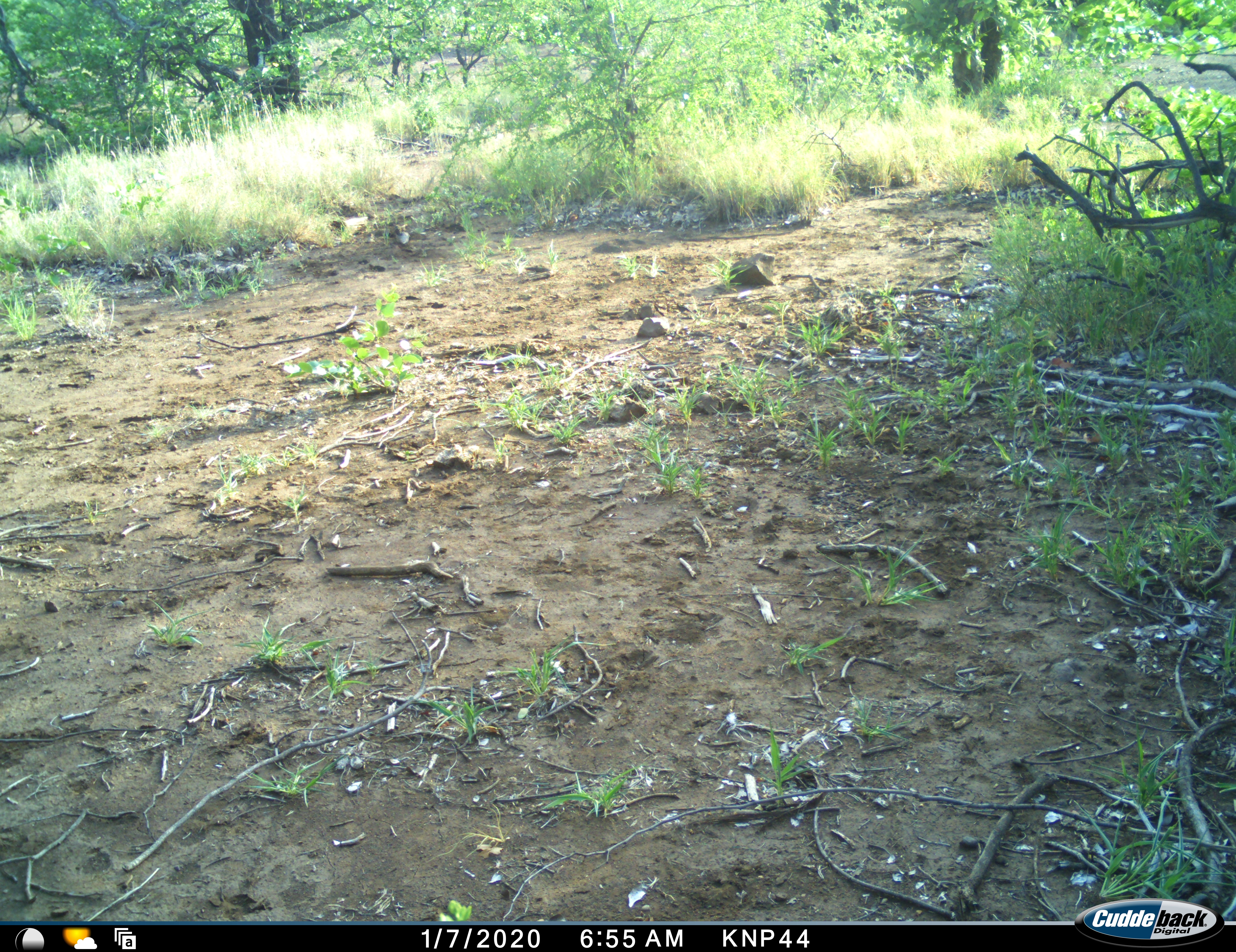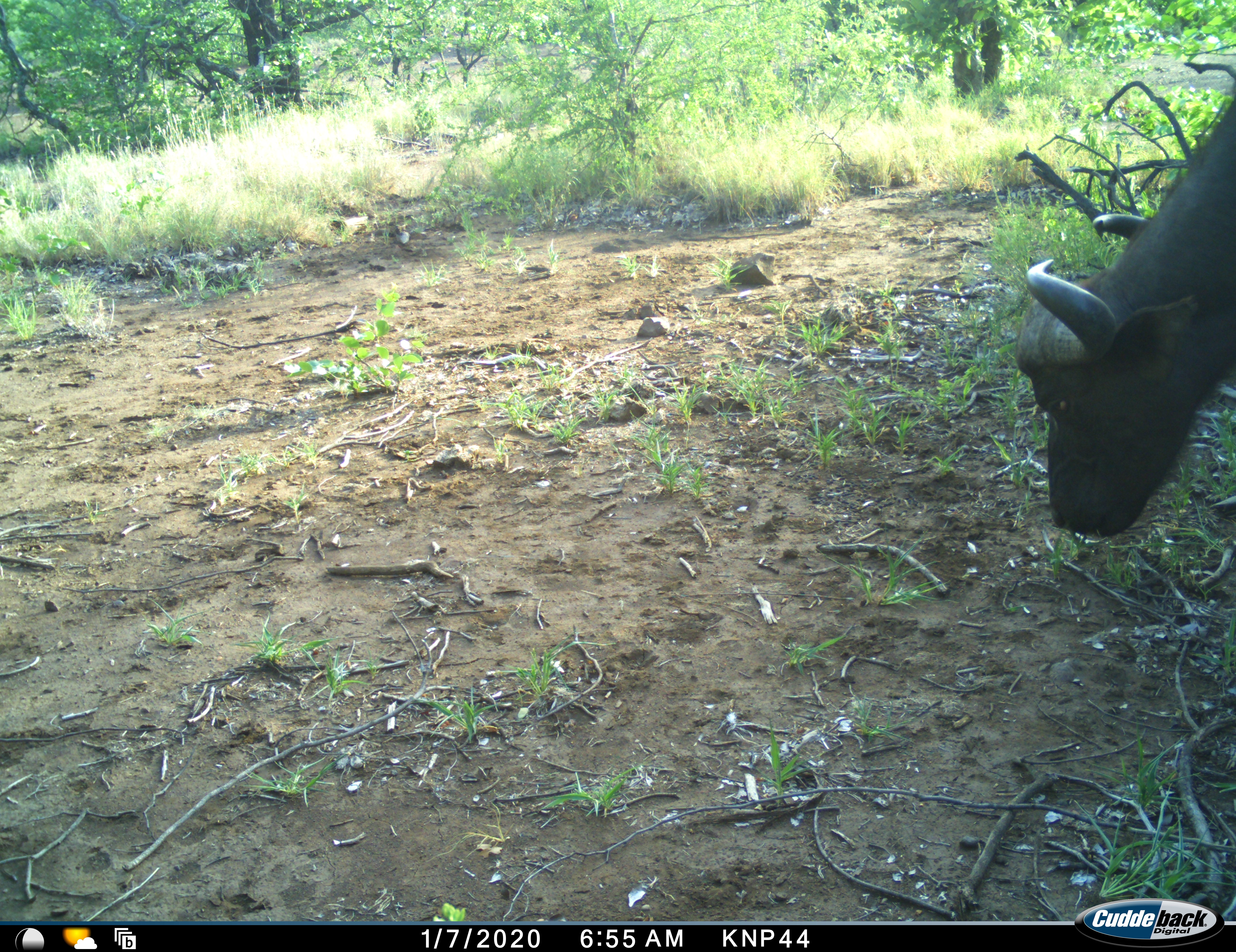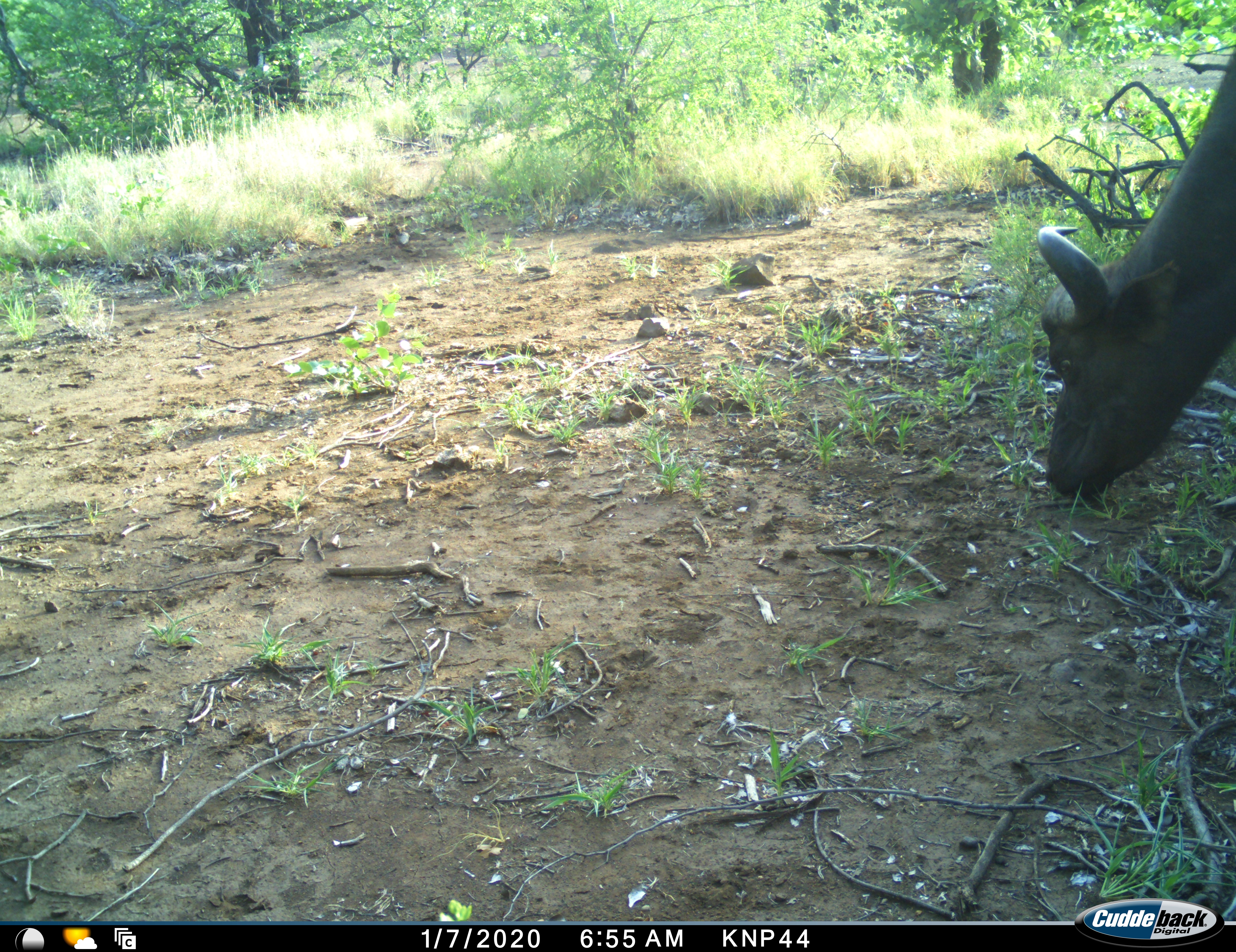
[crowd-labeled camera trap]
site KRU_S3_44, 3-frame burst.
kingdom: Animalia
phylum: Chordata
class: Mammalia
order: Artiodactyla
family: Bovidae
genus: Syncerus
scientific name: Syncerus caffer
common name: african buffalo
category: buffalo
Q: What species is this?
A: Buffalo (african buffalo) (Syncerus caffer).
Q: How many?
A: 1.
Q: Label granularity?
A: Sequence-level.